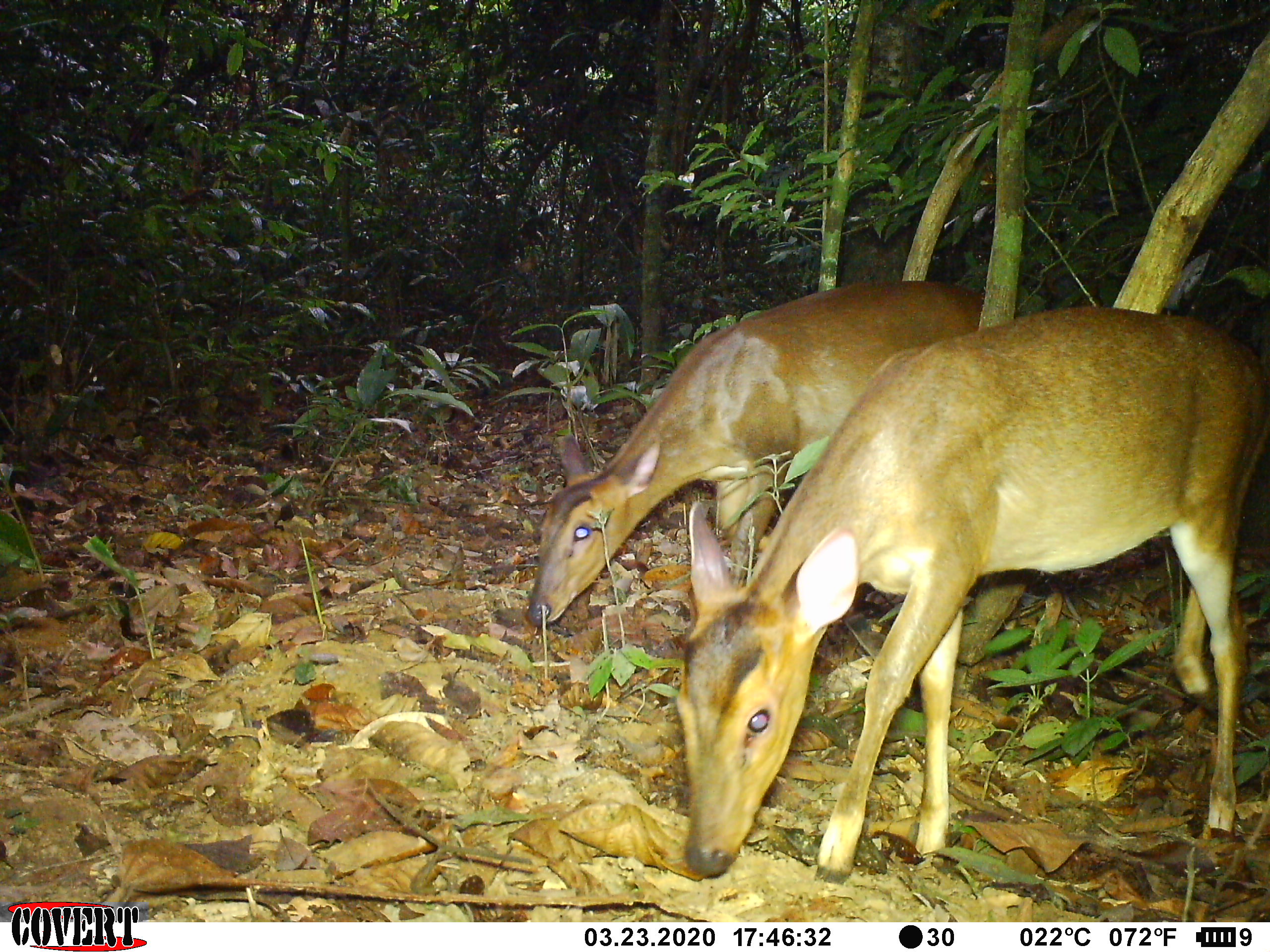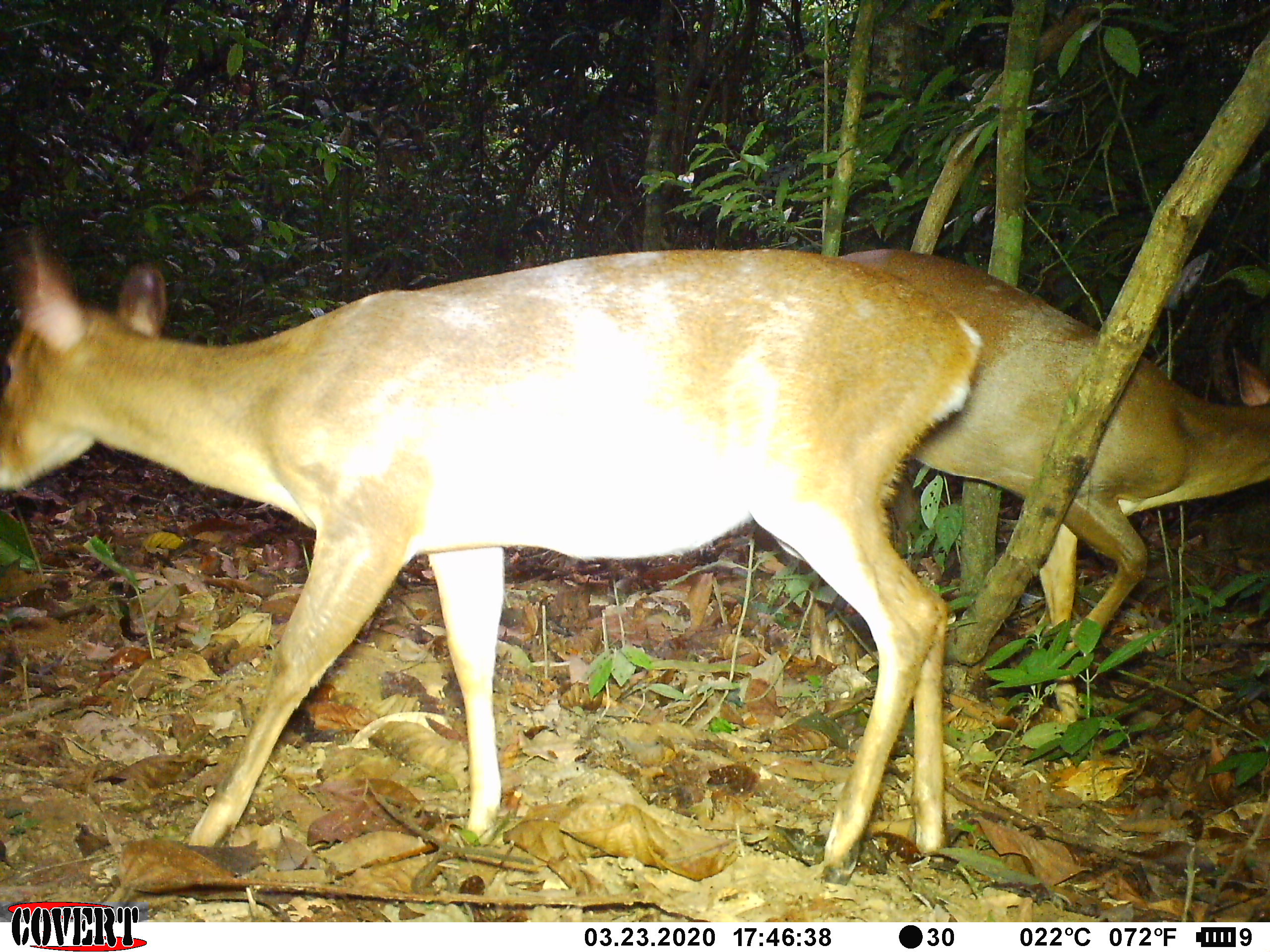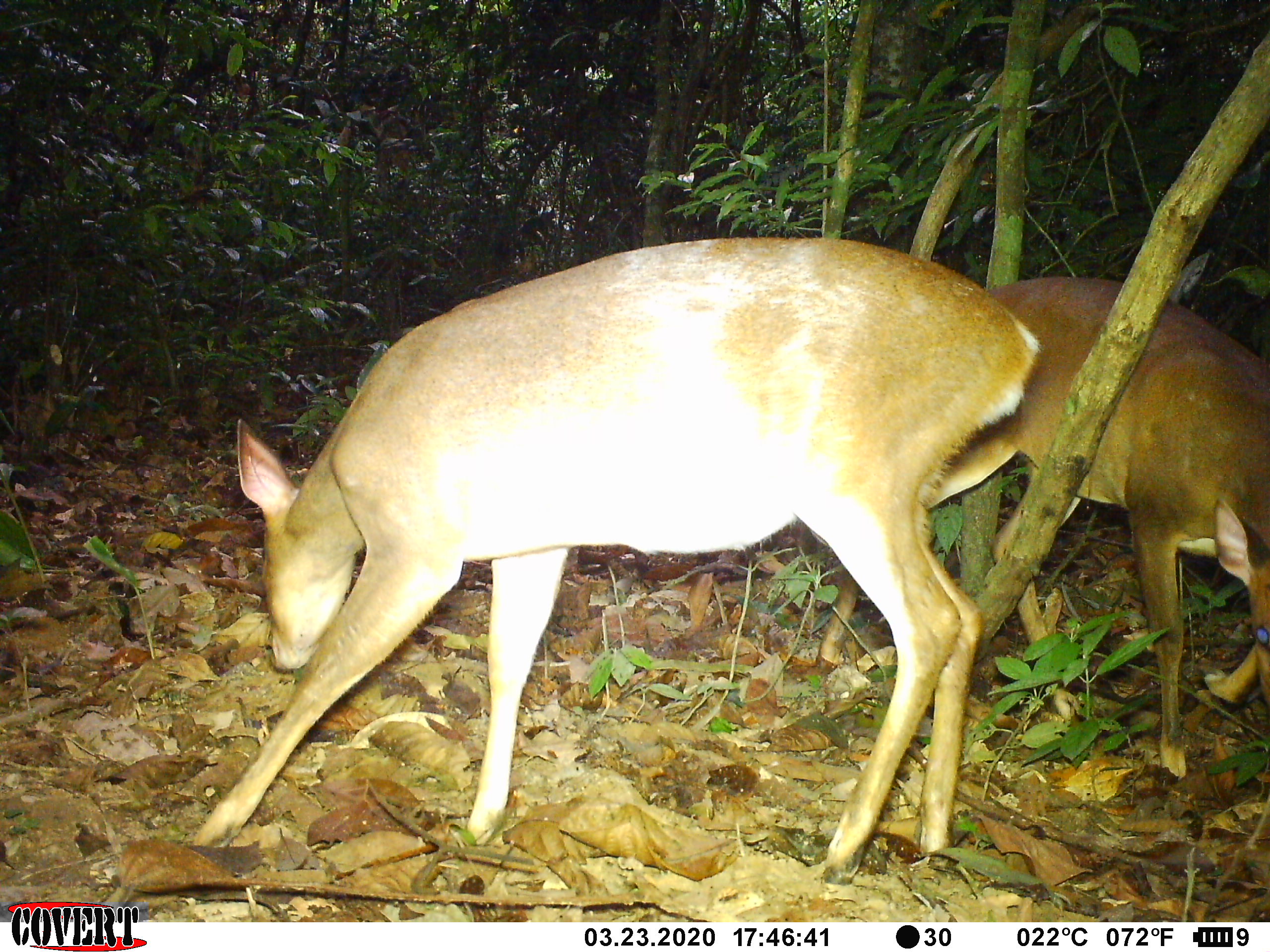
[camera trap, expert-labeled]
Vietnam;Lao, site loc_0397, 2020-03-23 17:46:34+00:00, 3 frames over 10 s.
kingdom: Animalia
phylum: Chordata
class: Mammalia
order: Artiodactyla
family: Cervidae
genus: Muntiacus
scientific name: Muntiacus vuquangensis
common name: large-antlered muntjac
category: large antlered muntjac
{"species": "large antlered muntjac (large-antlered muntjac) (Muntiacus vuquangensis)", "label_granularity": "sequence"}